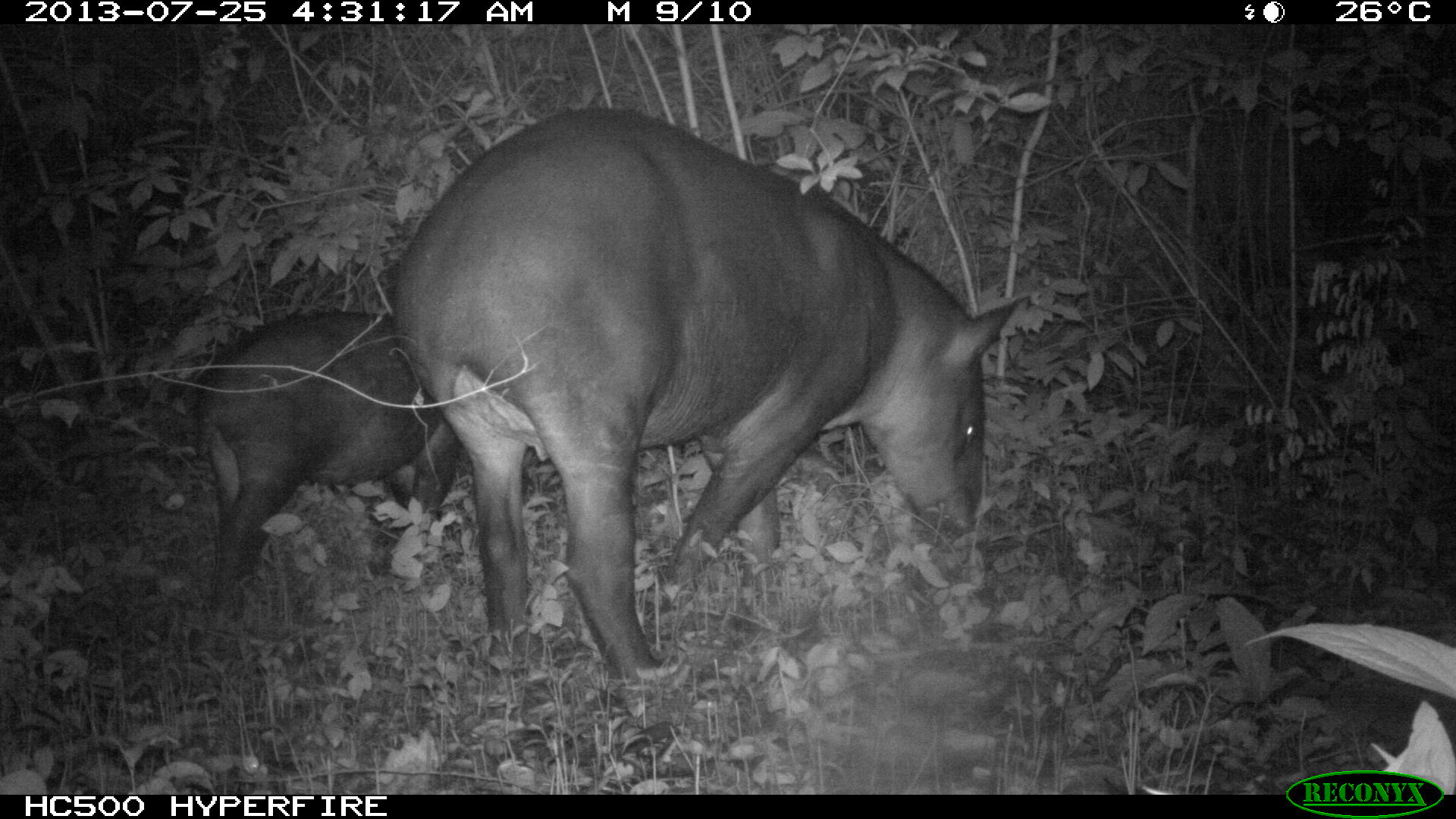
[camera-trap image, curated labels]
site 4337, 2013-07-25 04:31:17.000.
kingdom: Animalia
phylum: Chordata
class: Mammalia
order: Perissodactyla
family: Tapiridae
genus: Tapirus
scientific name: Tapirus bairdii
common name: baird's tapir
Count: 2.